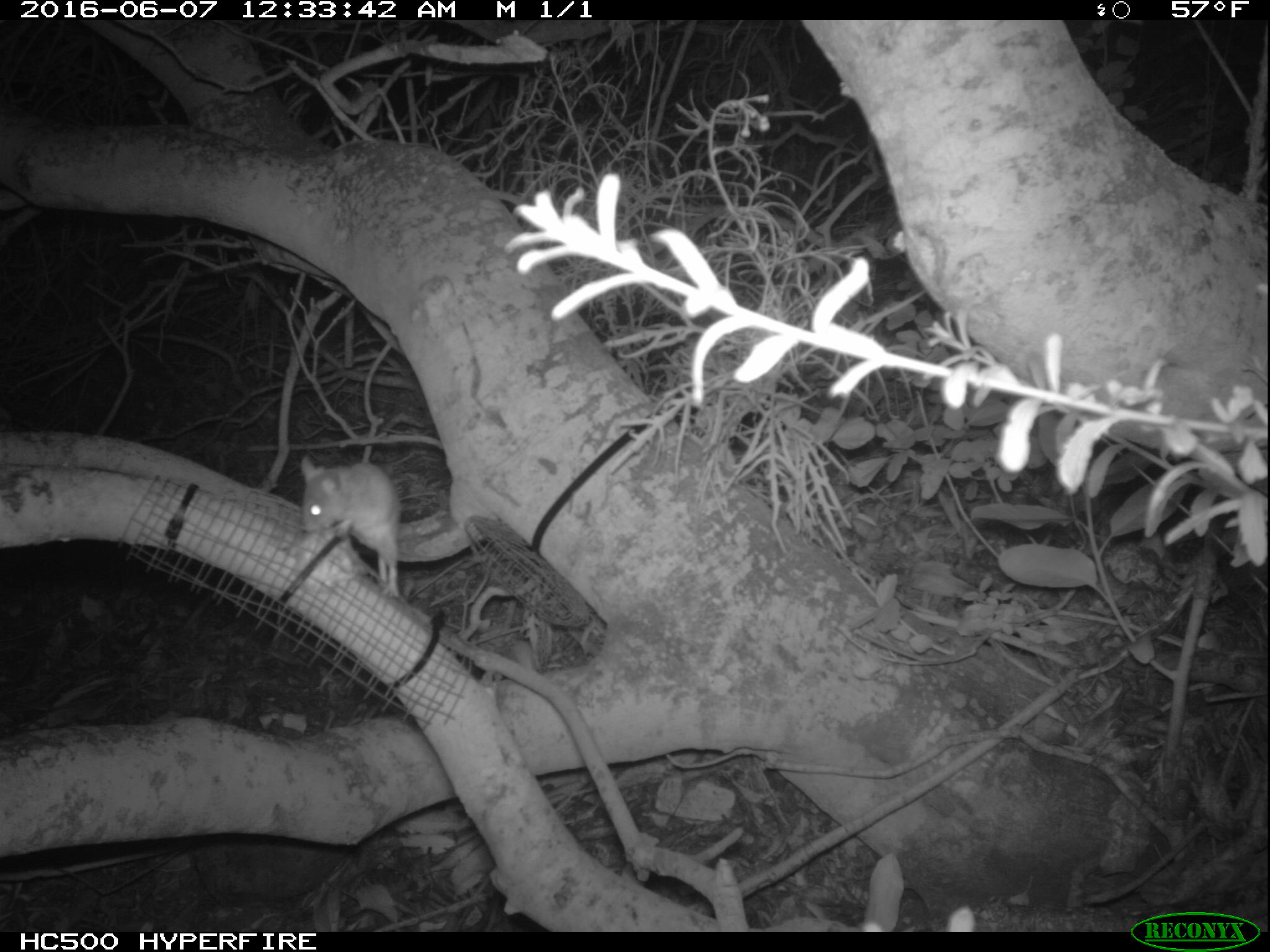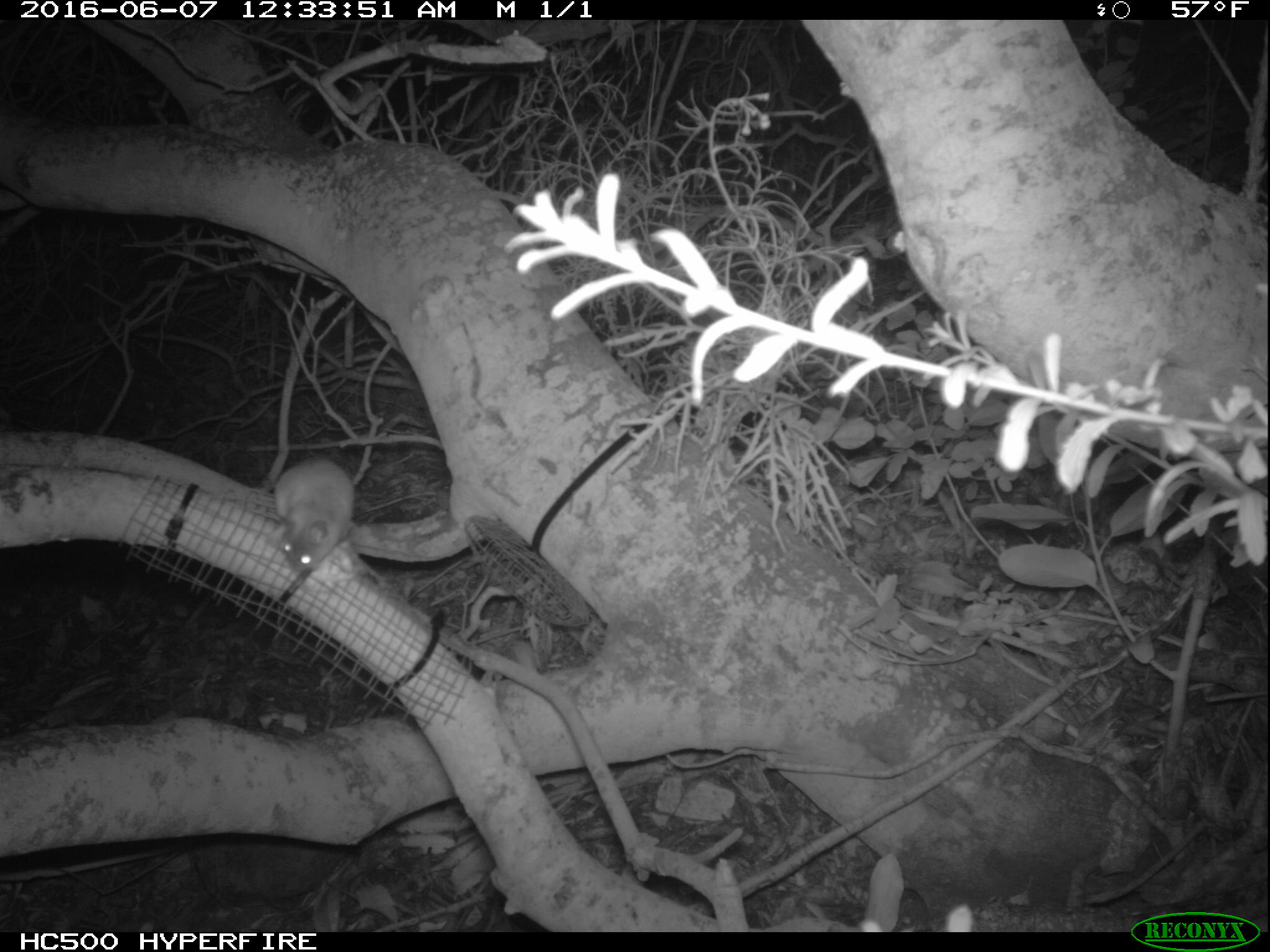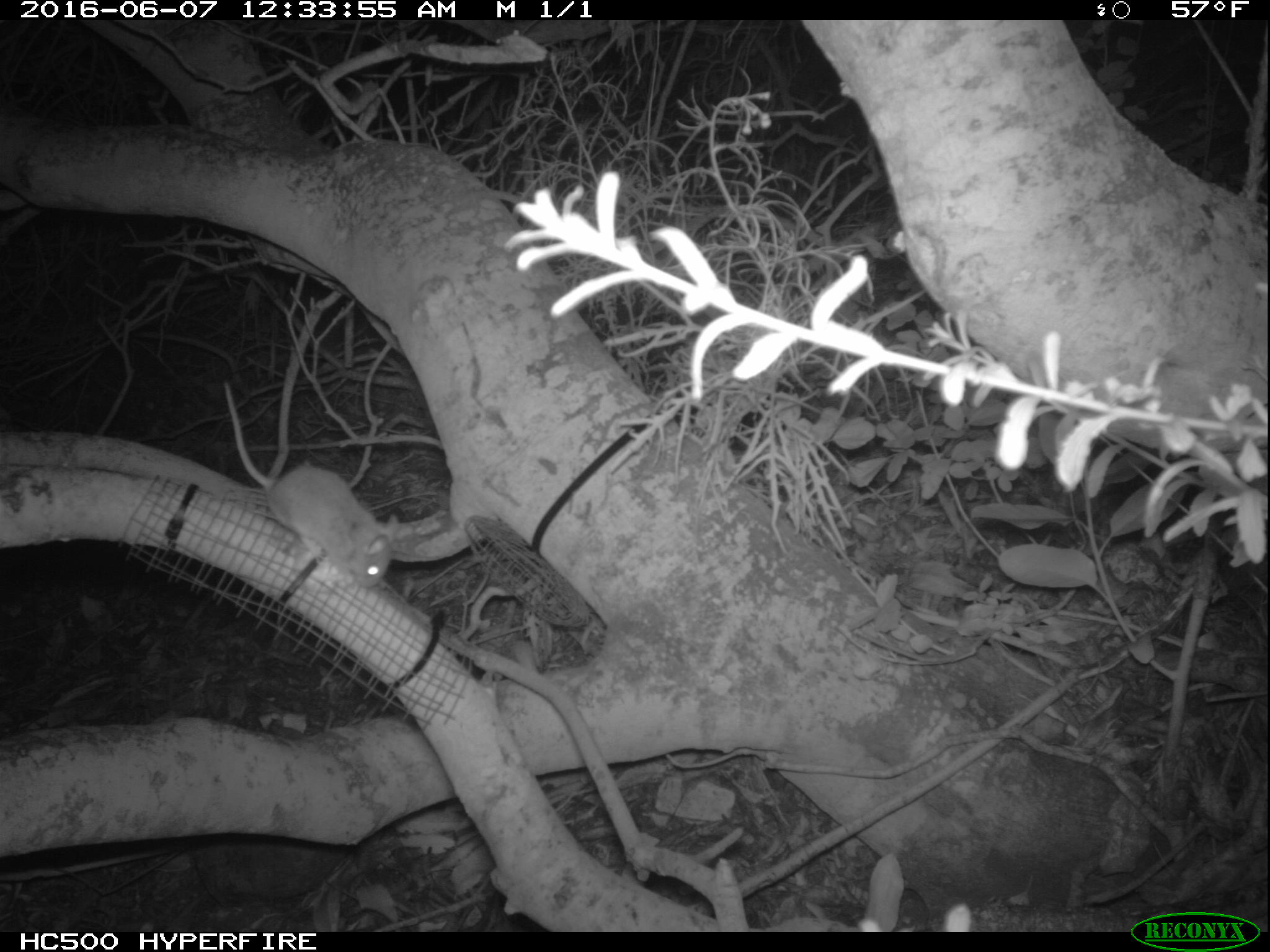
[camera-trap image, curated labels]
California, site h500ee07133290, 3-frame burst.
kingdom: Animalia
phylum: Chordata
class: Mammalia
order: Rodentia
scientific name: Rodentia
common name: rodent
Rodent (Rodentia).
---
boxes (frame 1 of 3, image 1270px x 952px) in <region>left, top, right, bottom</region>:
rodent: <region>296, 450, 401, 590</region>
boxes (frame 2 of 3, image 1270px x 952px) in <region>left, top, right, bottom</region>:
rodent: <region>275, 457, 353, 572</region>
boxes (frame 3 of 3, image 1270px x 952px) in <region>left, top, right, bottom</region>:
rodent: <region>222, 379, 397, 589</region>